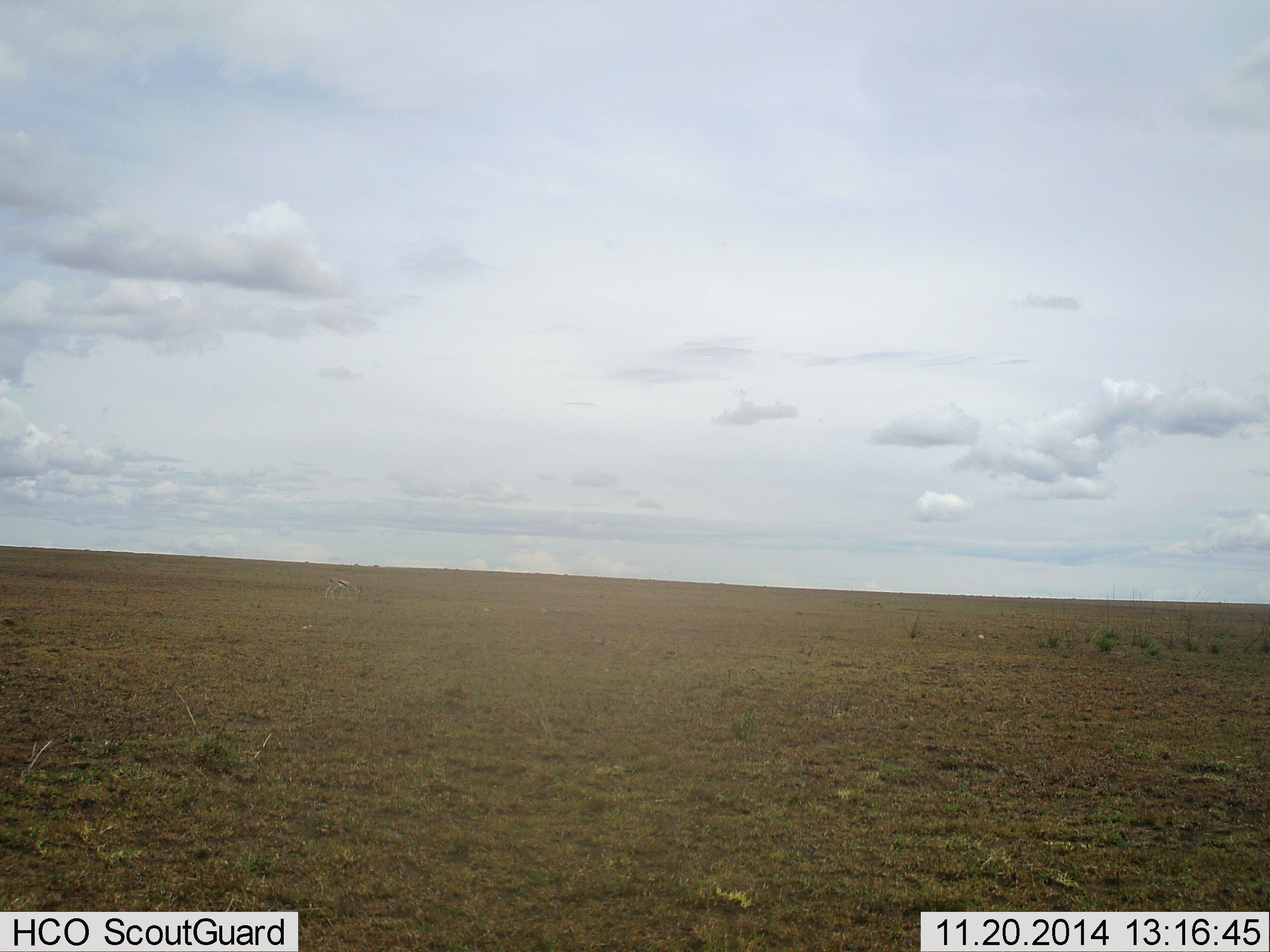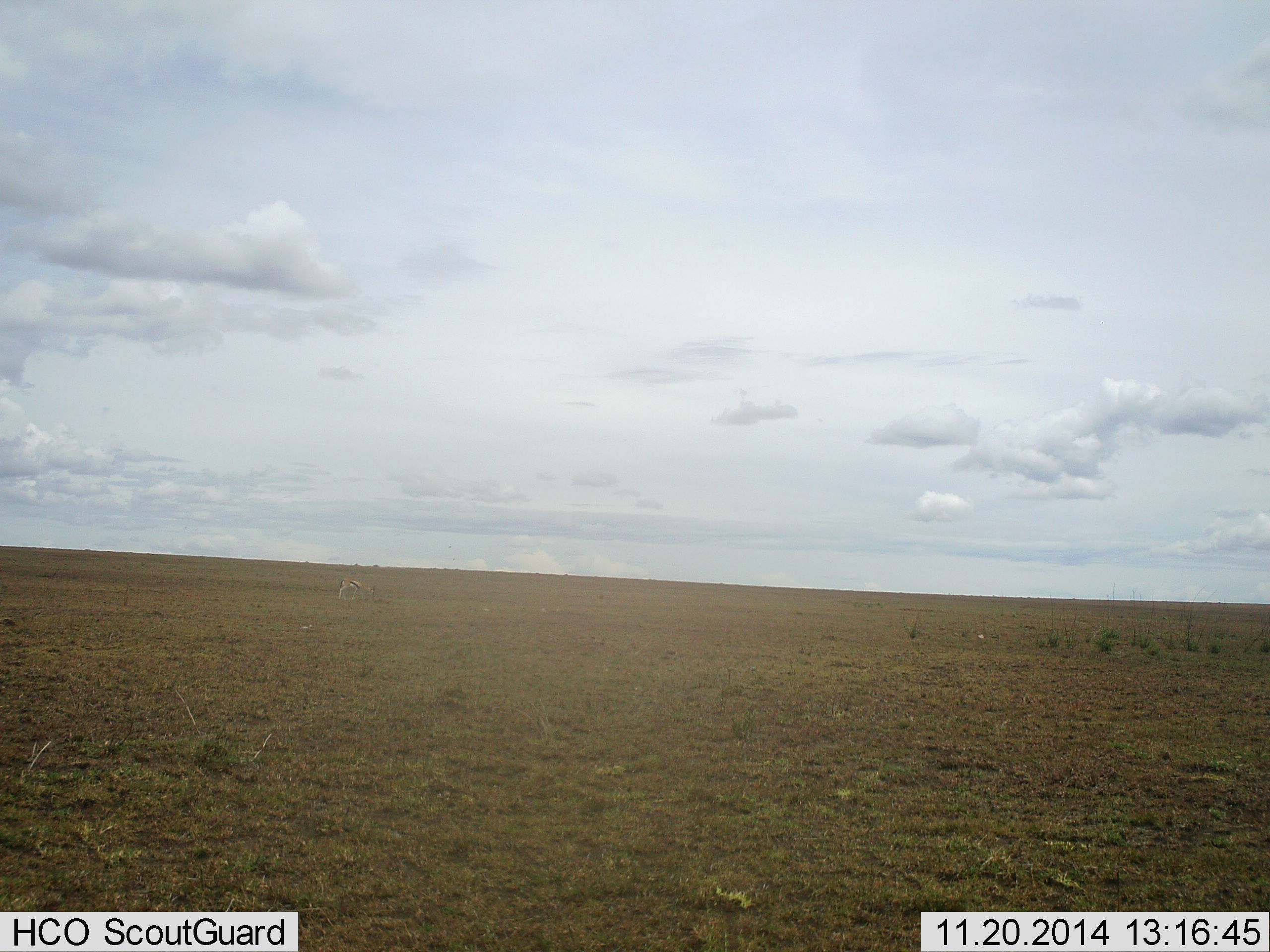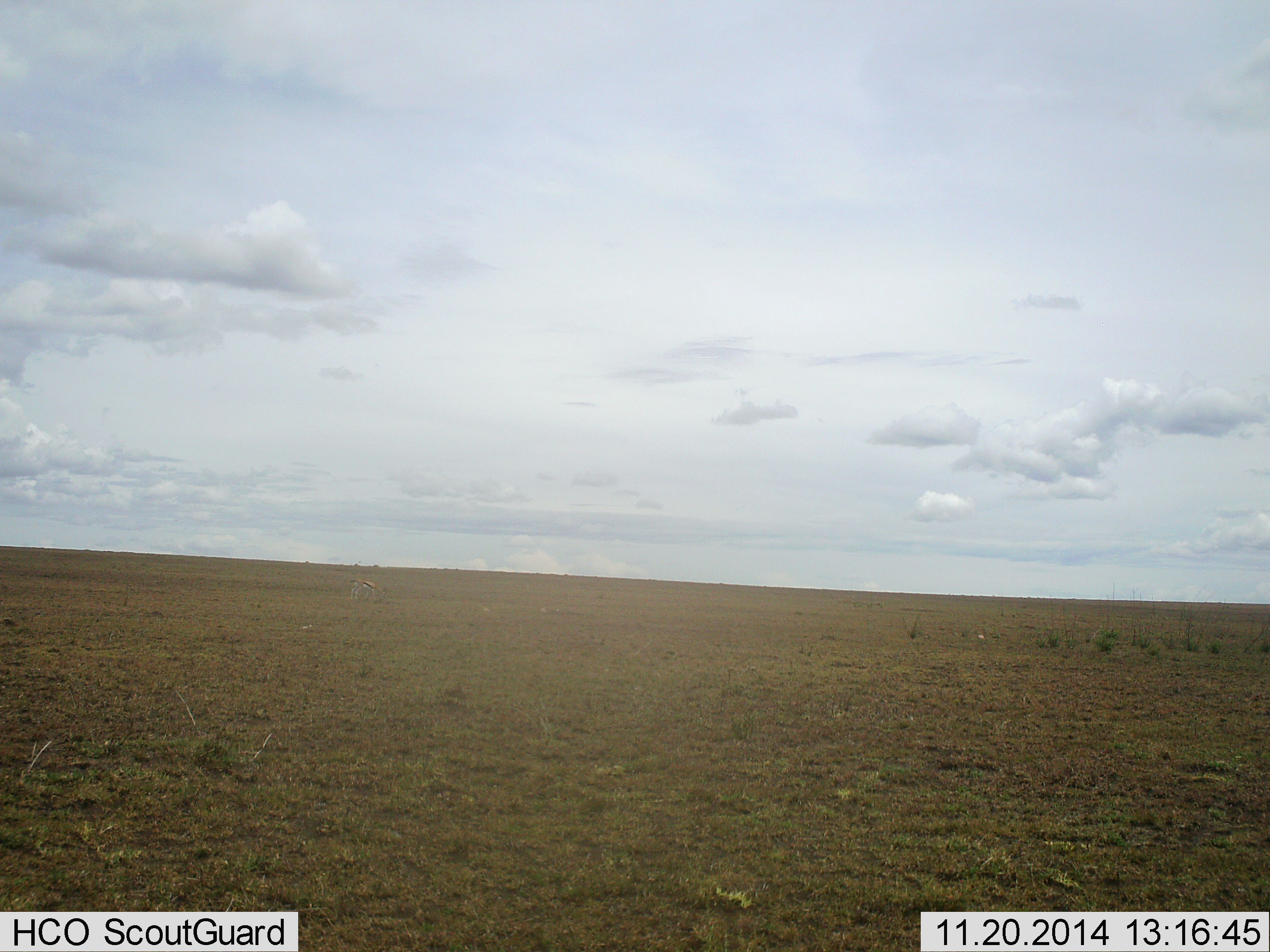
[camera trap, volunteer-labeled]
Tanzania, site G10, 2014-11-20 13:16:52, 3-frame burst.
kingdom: Animalia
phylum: Chordata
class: Mammalia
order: Artiodactyla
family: Bovidae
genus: Eudorcas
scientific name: Eudorcas thomsonii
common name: thomson's gazelle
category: gazellethomsons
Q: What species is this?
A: Gazellethomsons (thomson's gazelle) (Eudorcas thomsonii).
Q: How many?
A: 1.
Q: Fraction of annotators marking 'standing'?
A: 22%.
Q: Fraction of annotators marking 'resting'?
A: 0%.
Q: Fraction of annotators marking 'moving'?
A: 67%.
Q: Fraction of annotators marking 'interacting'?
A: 0%.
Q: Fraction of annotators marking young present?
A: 0%.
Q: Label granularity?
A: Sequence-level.